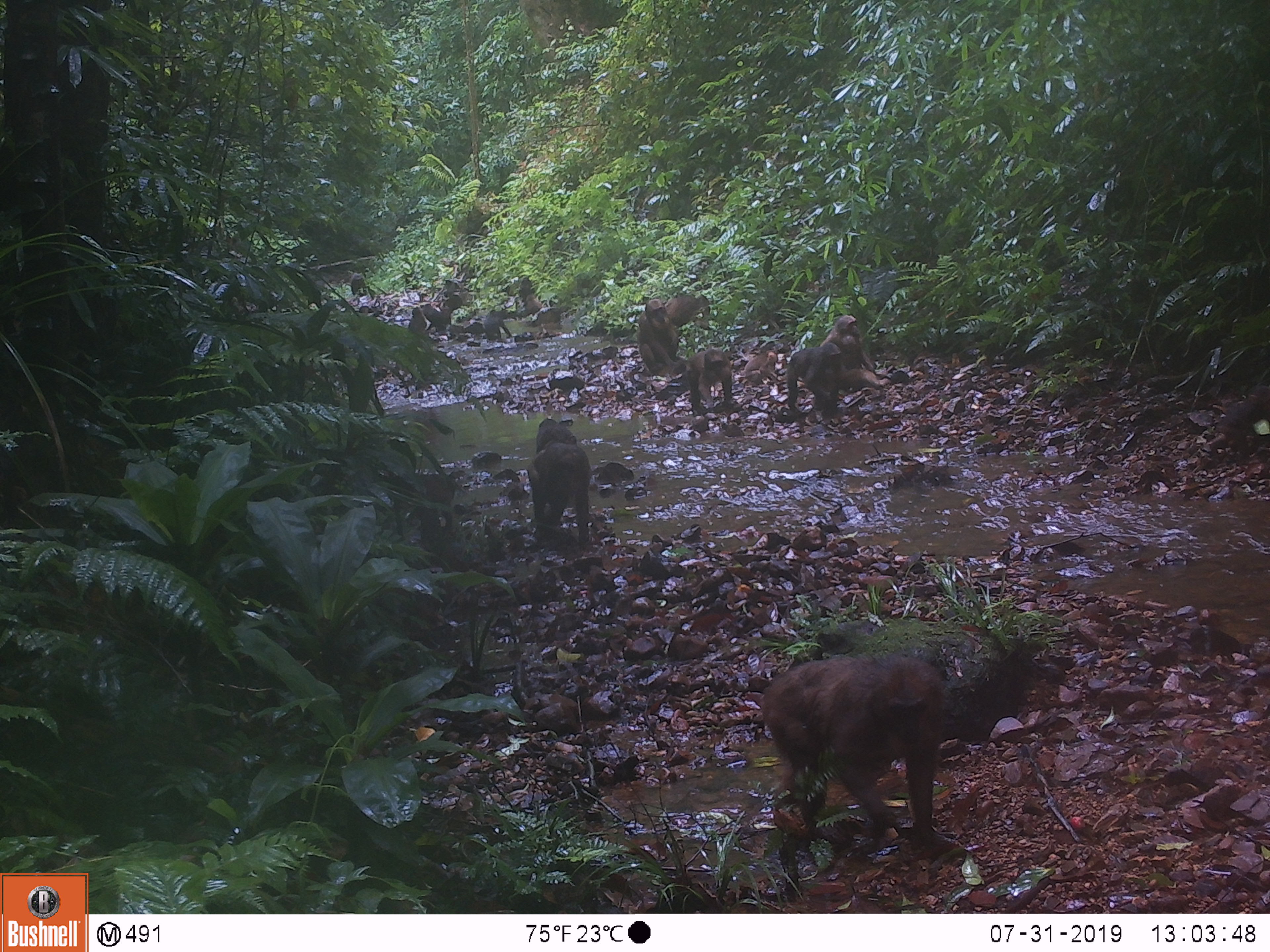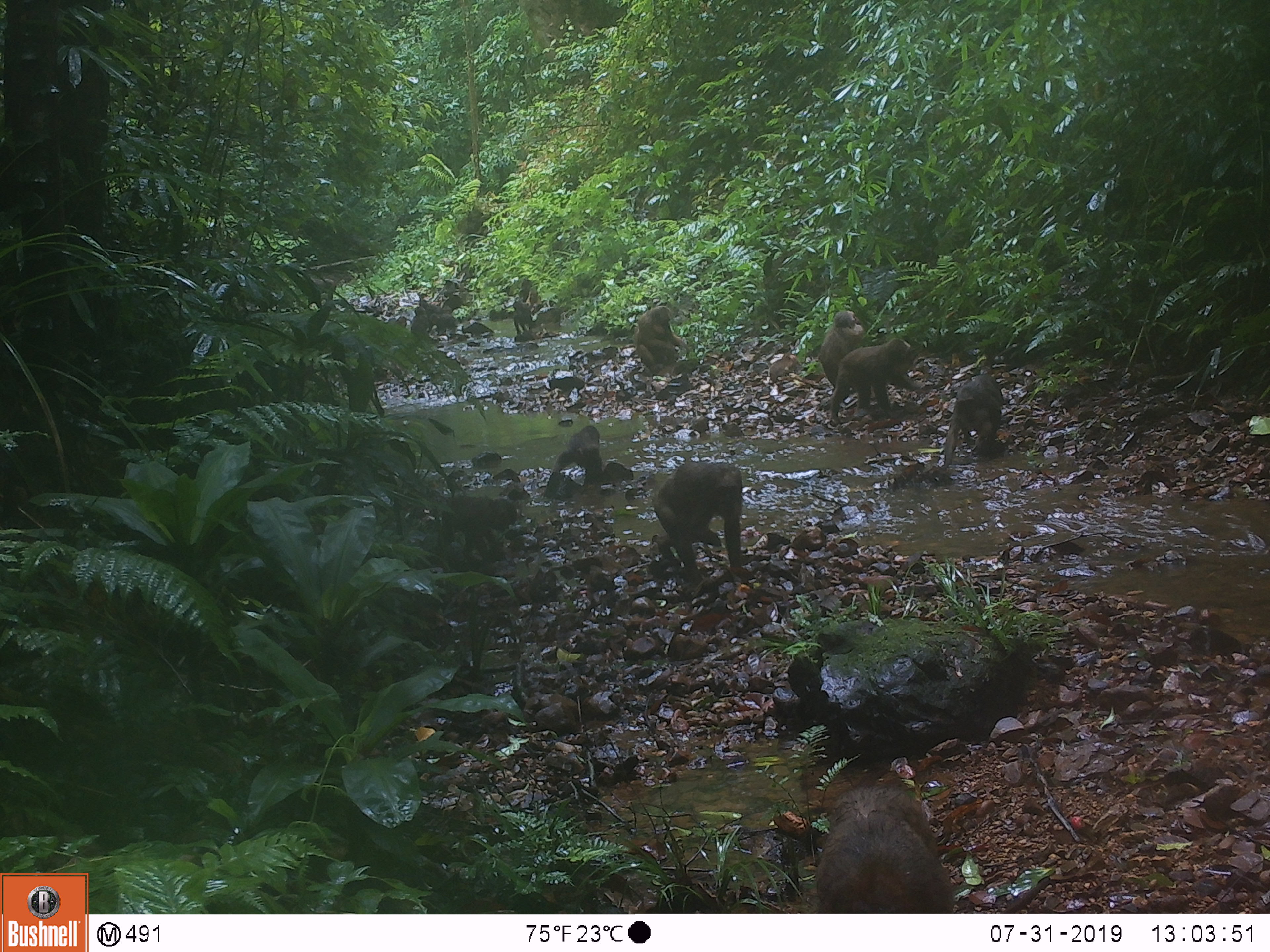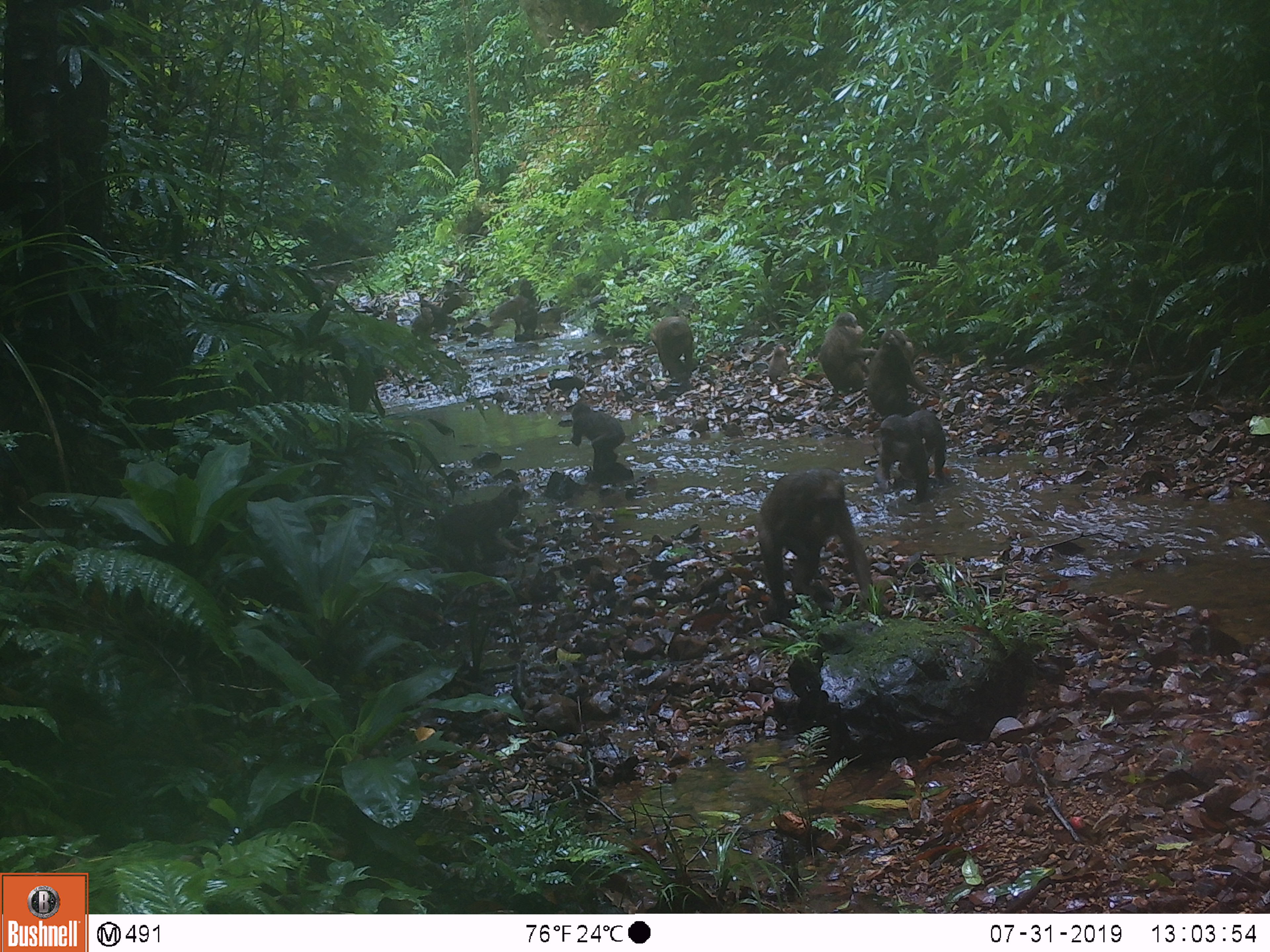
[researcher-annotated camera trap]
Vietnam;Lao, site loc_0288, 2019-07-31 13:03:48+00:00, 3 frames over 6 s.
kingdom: Animalia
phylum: Chordata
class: Mammalia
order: Primates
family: Cercopithecidae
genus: Macaca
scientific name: Macaca arctoides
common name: stump-tailed macaque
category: stump tailed macaque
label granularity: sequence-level